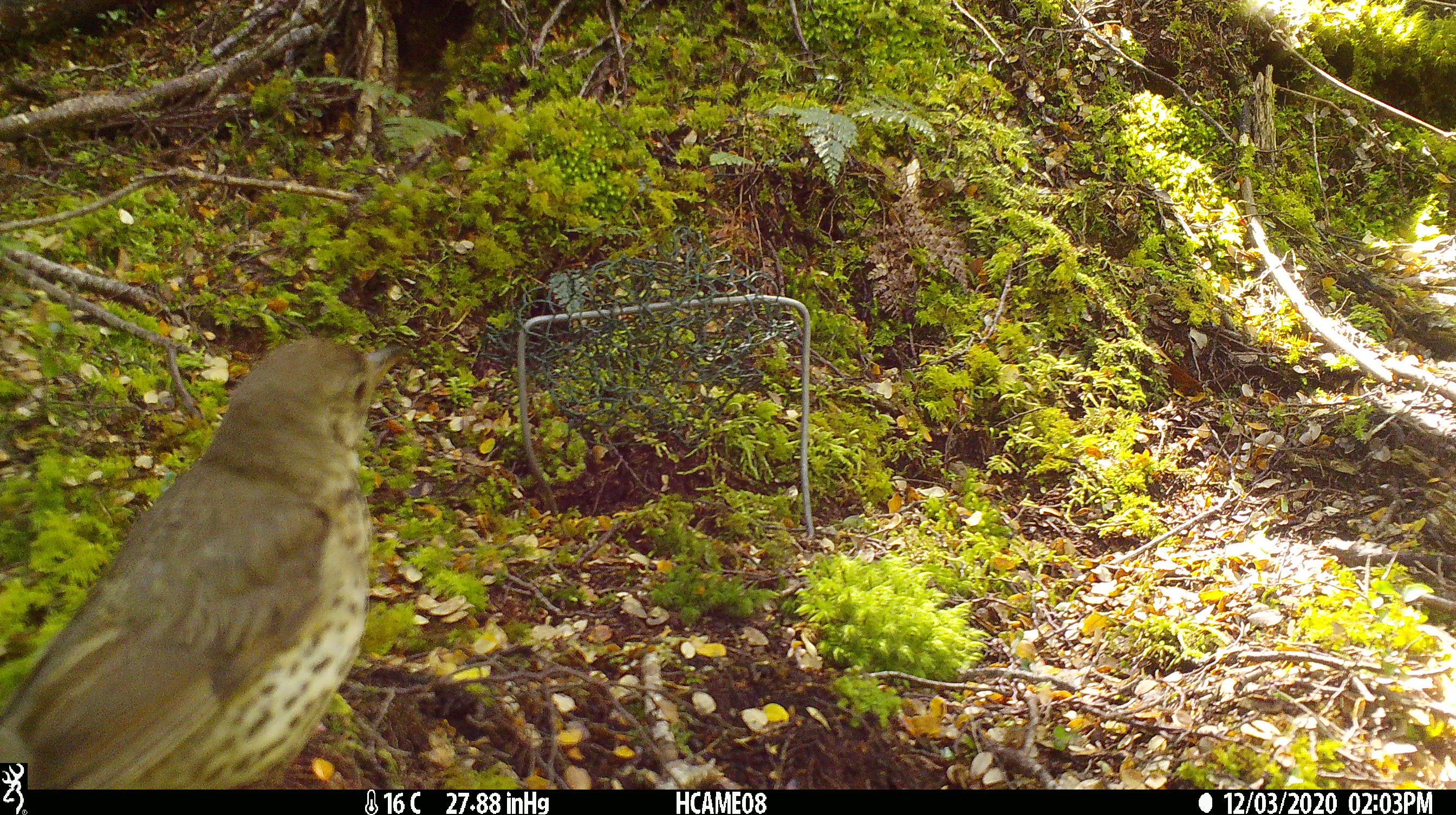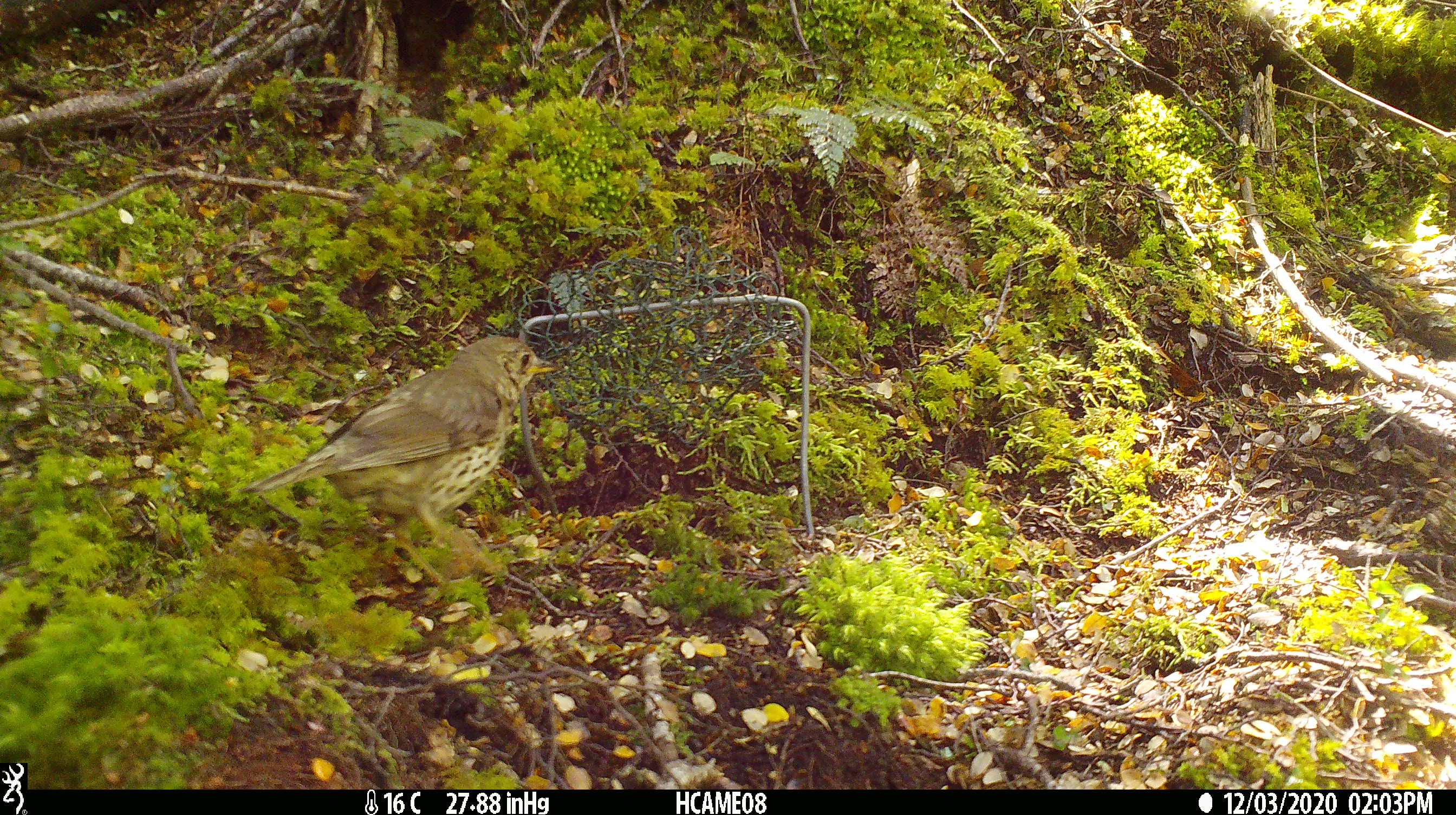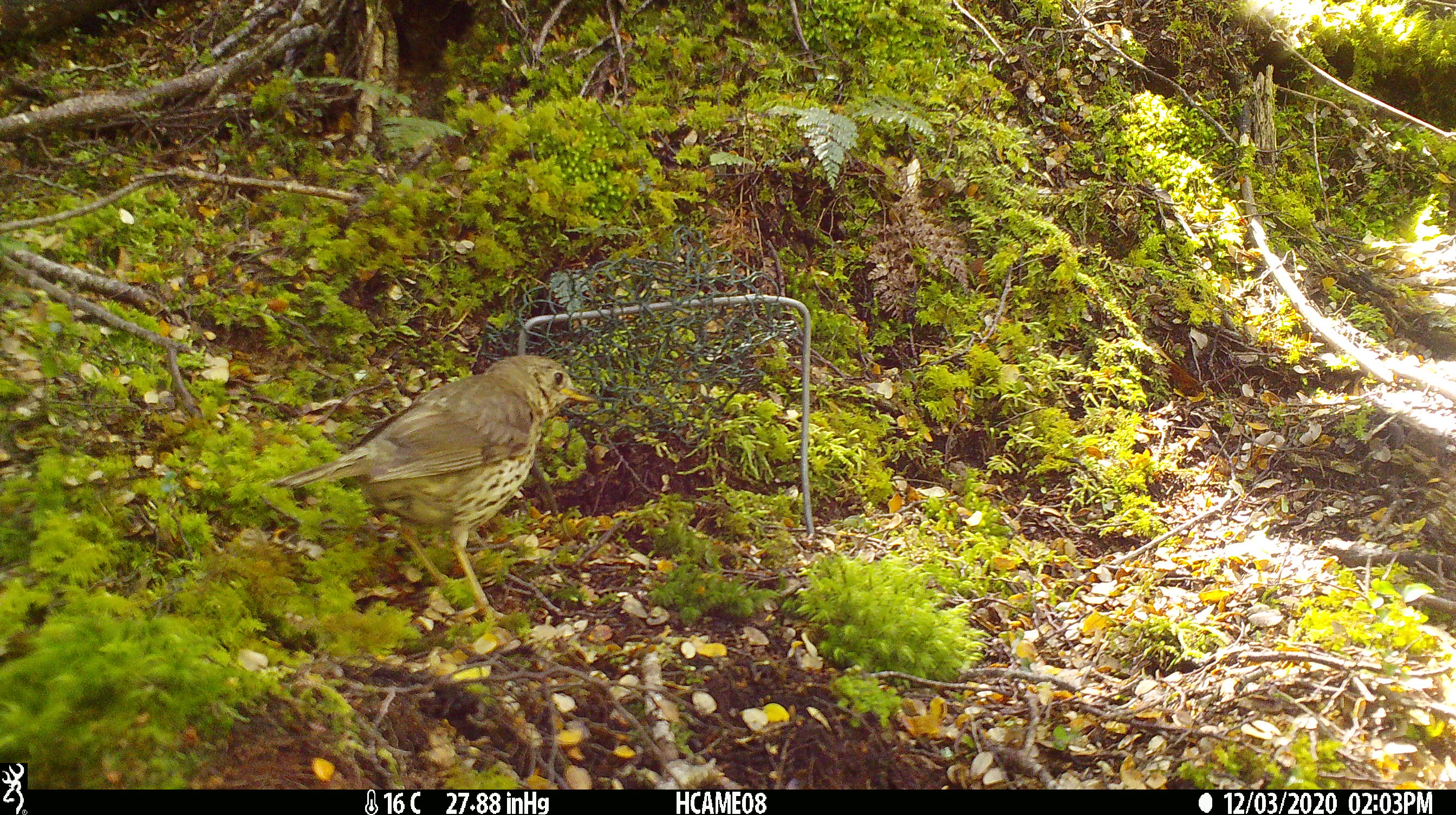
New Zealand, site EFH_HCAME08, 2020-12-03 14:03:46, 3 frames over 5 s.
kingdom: Animalia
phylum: Chordata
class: Aves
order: Passeriformes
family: Turdidae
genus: Turdus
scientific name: Turdus philomelos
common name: song thrush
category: thrush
Thrush (song thrush) (Turdus philomelos).